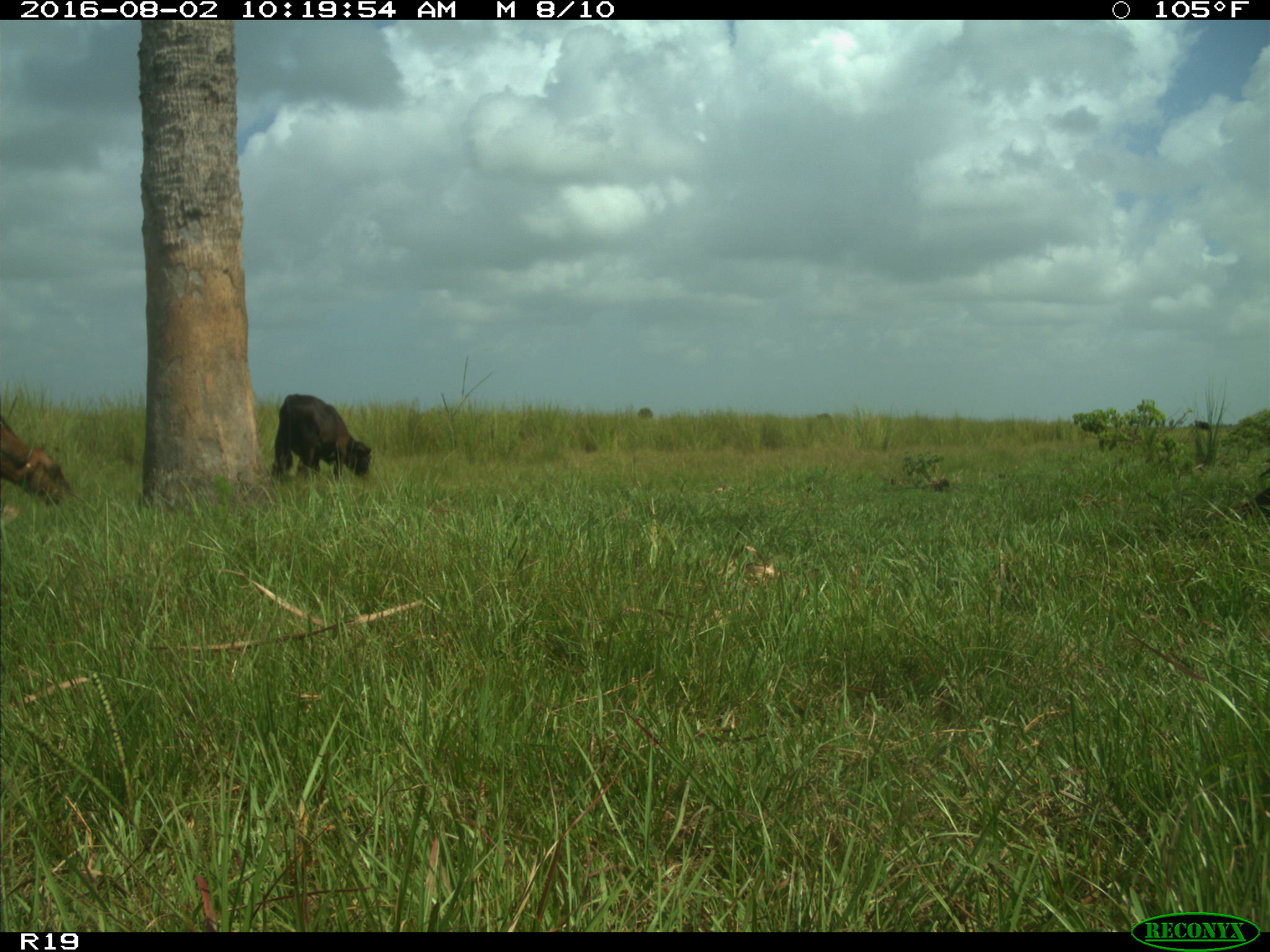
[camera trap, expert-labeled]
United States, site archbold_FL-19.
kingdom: Animalia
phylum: Chordata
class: Mammalia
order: Artiodactyla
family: Bovidae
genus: Bos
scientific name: Bos taurus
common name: domestic cow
Bos taurus (domestic cow).